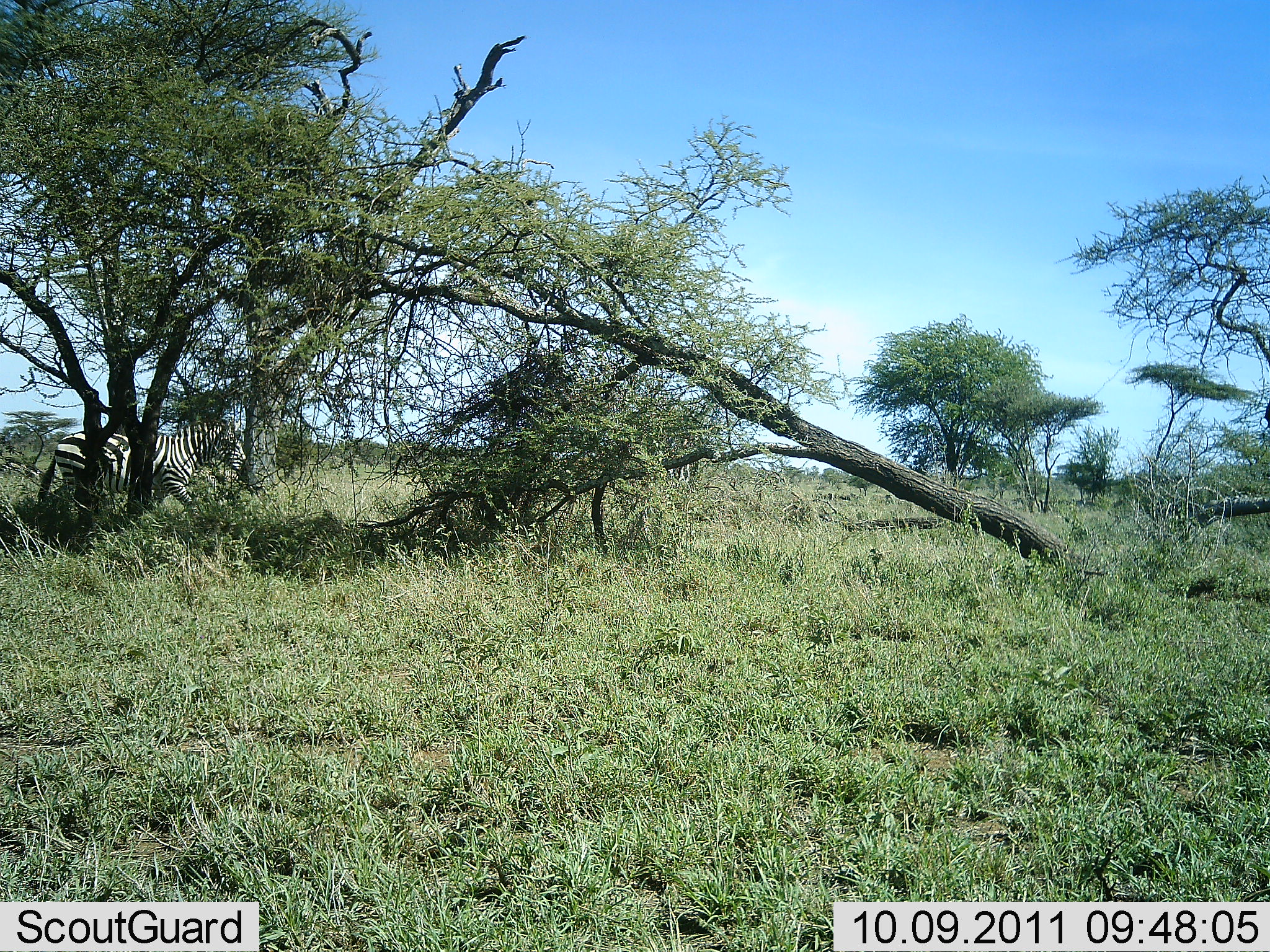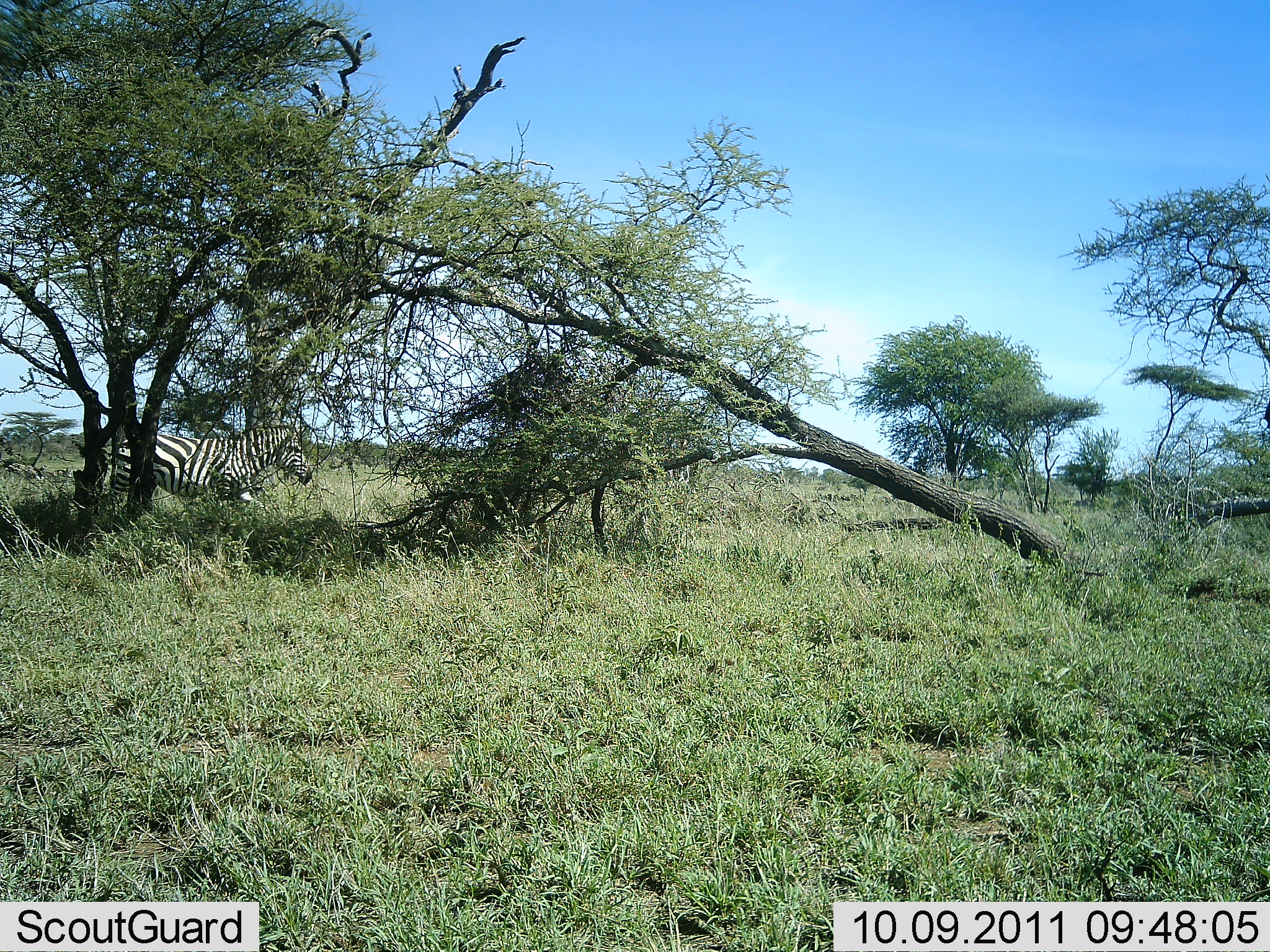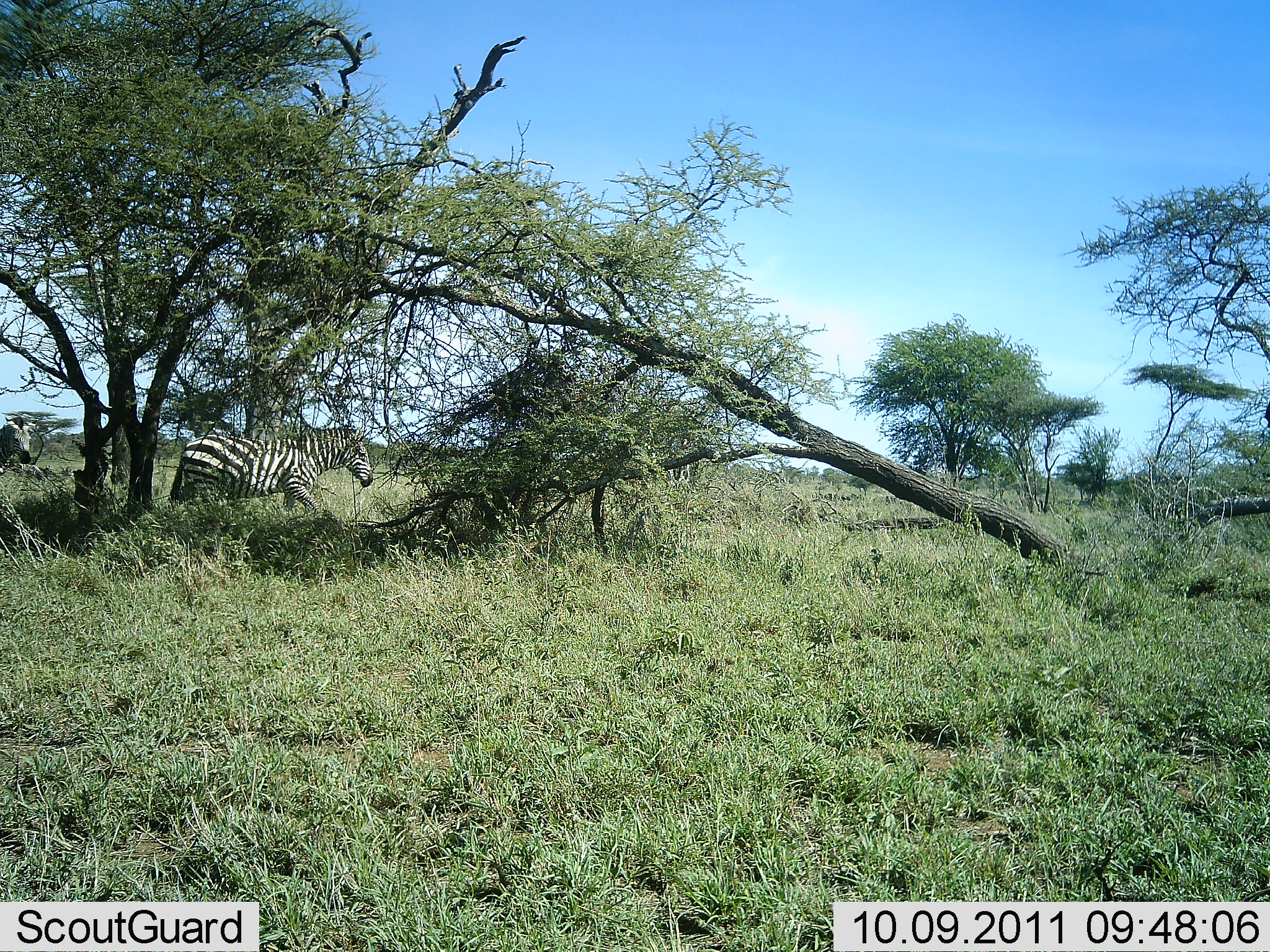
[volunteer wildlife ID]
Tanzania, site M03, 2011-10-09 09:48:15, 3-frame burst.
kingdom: Animalia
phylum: Chordata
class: Mammalia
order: Perissodactyla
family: Equidae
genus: Equus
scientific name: Equus quagga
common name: plains zebra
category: zebra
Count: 2.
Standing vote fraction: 0%.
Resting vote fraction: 0%.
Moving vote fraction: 100%.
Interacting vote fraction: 0%.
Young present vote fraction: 0%.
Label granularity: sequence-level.